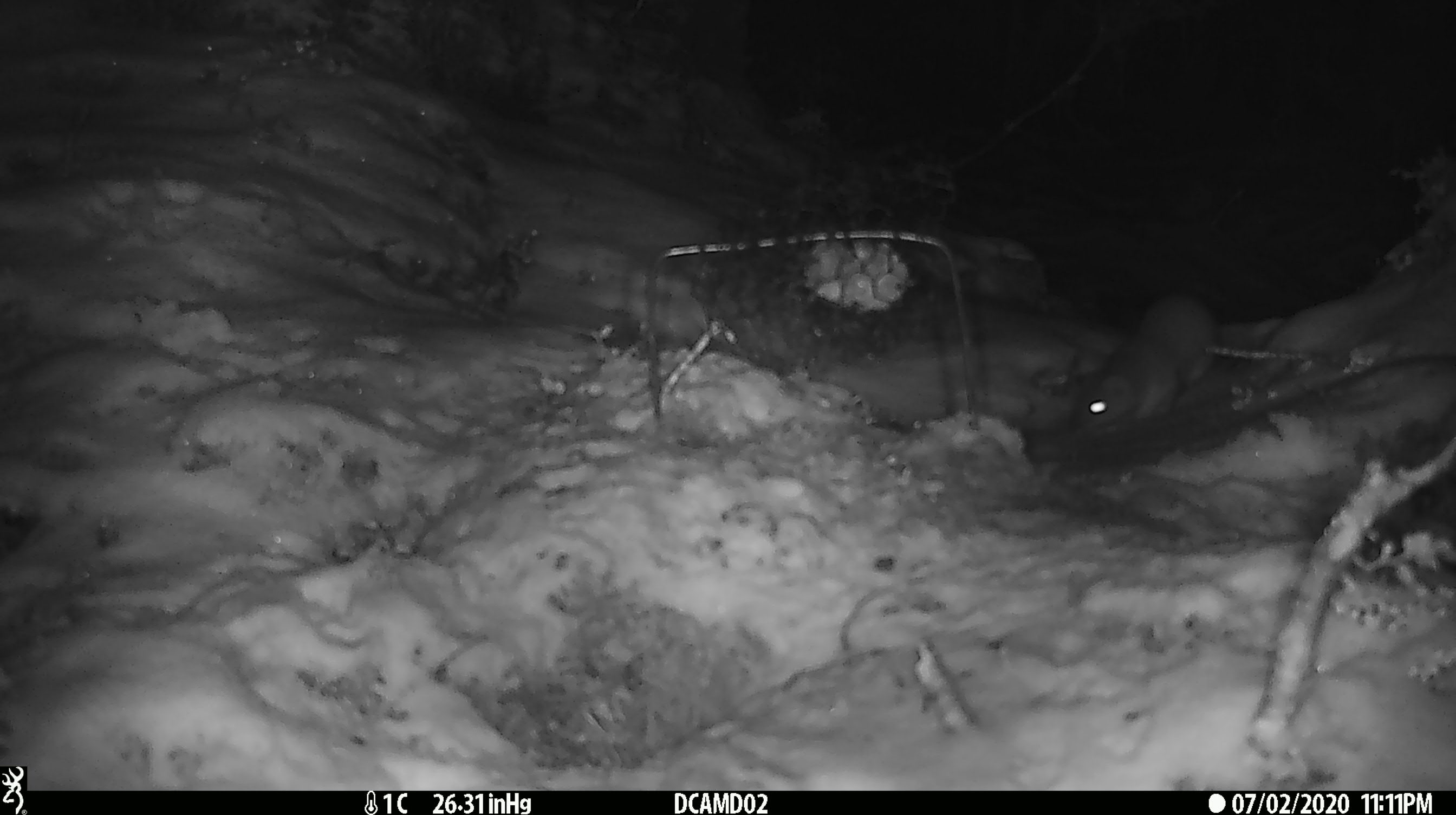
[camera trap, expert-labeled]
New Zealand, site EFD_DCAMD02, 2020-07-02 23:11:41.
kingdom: Animalia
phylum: Chordata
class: Mammalia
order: Carnivora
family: Mustelidae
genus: Mustela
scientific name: Mustela erminea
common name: stoat